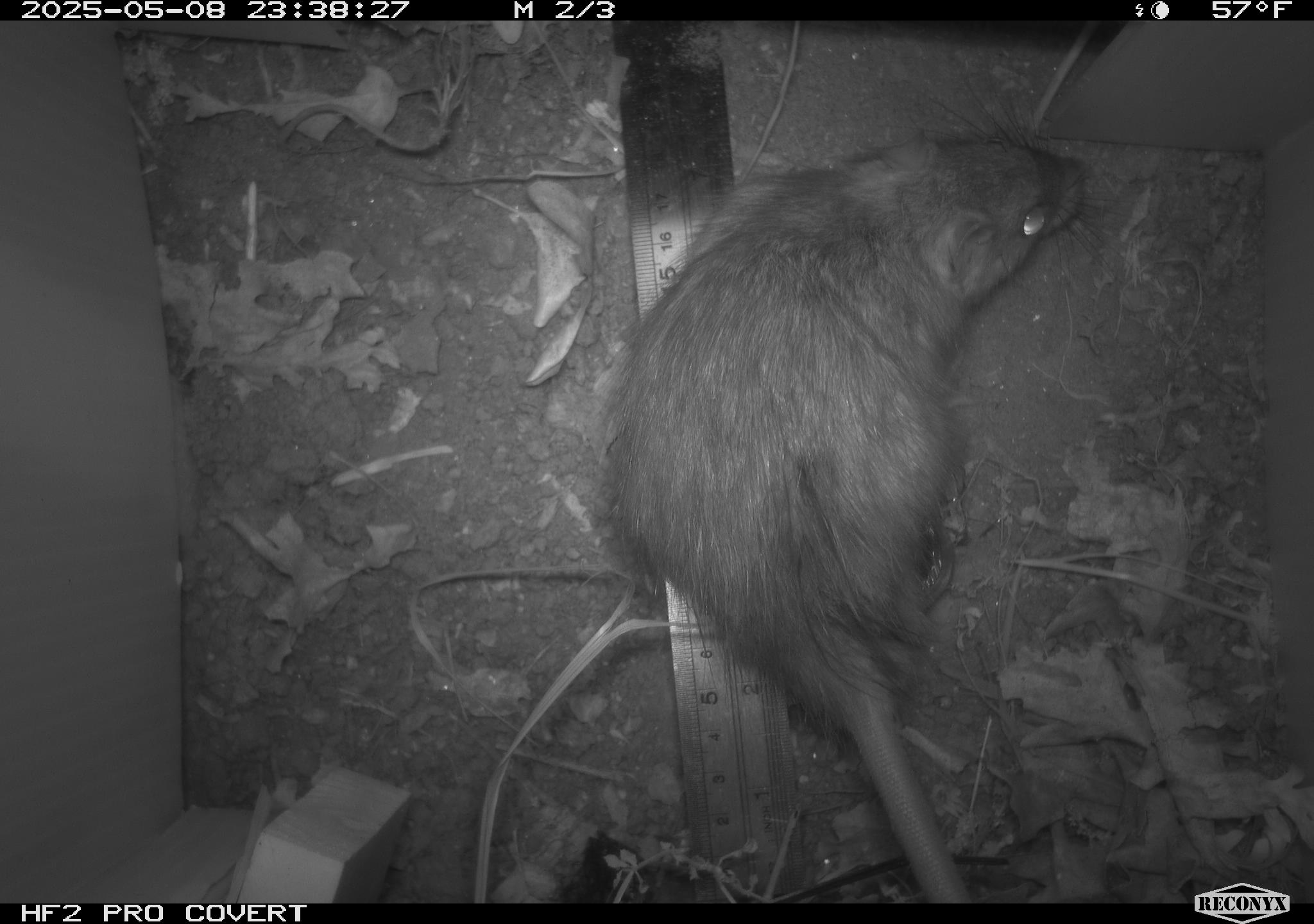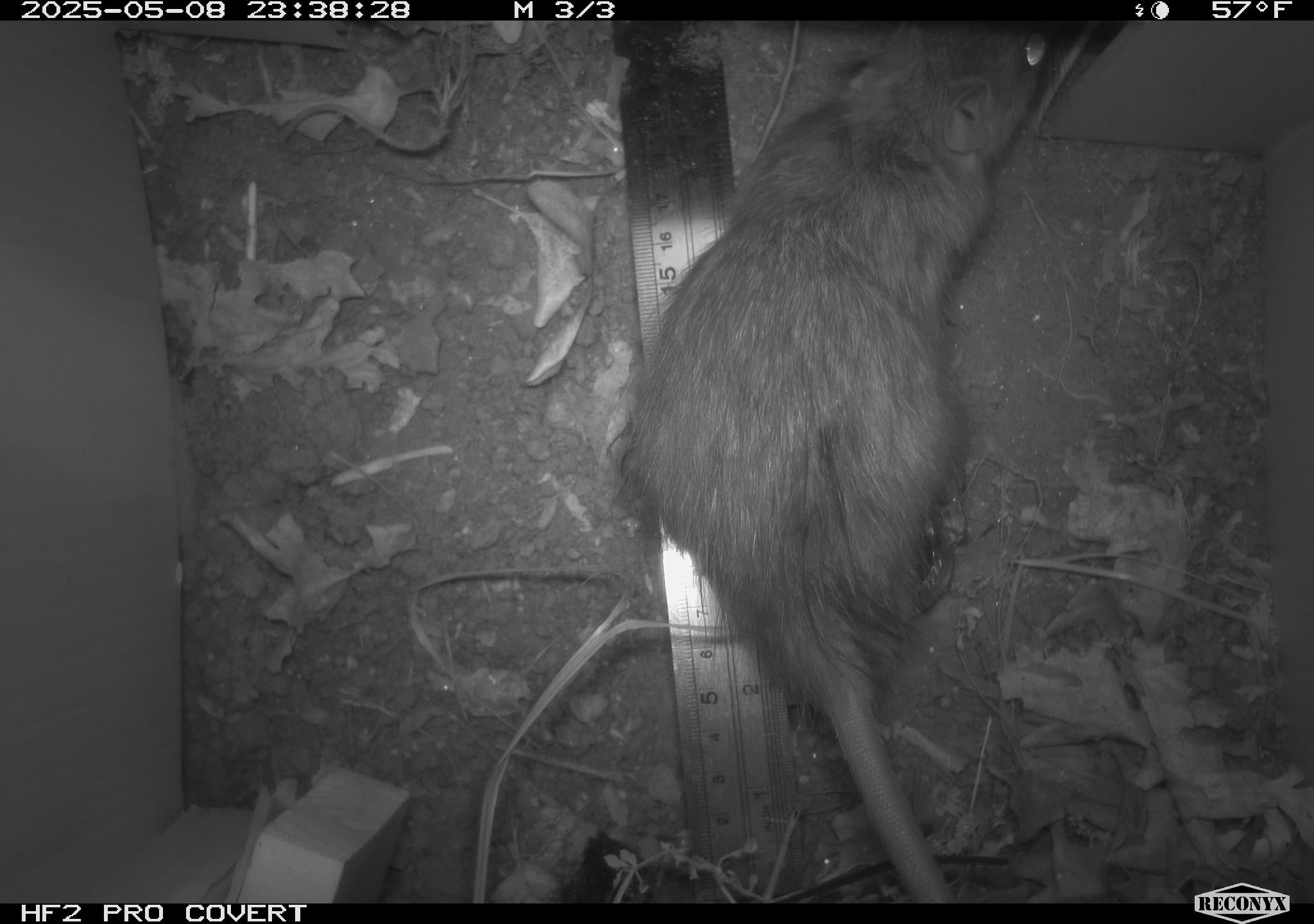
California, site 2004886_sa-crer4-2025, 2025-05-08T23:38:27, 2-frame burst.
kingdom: Animalia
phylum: Chordata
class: Mammalia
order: Rodentia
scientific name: Rodentia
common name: rodent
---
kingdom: Animalia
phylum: Chordata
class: Mammalia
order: Rodentia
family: Muridae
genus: Rattus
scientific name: Rattus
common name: rat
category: rattus species